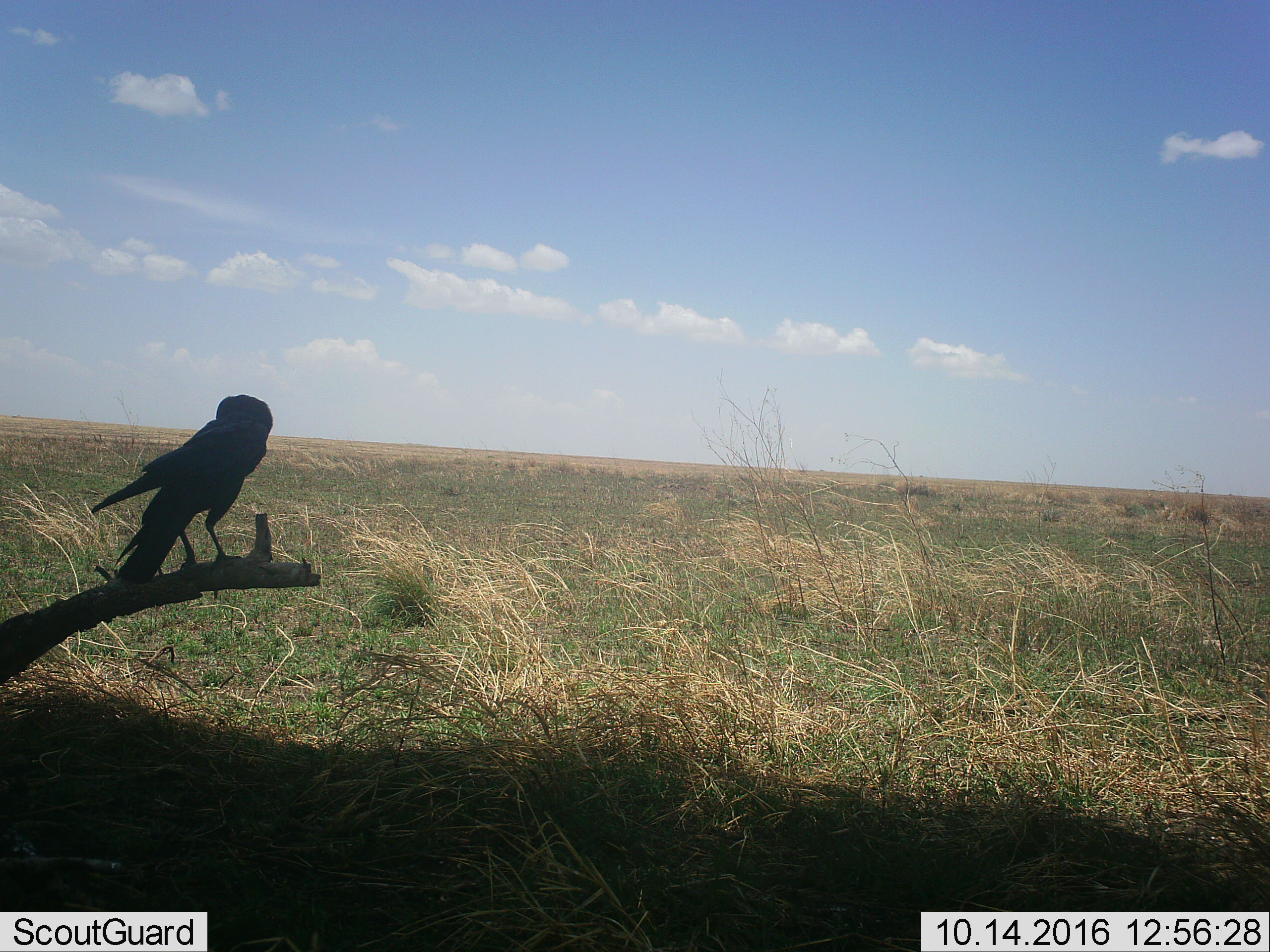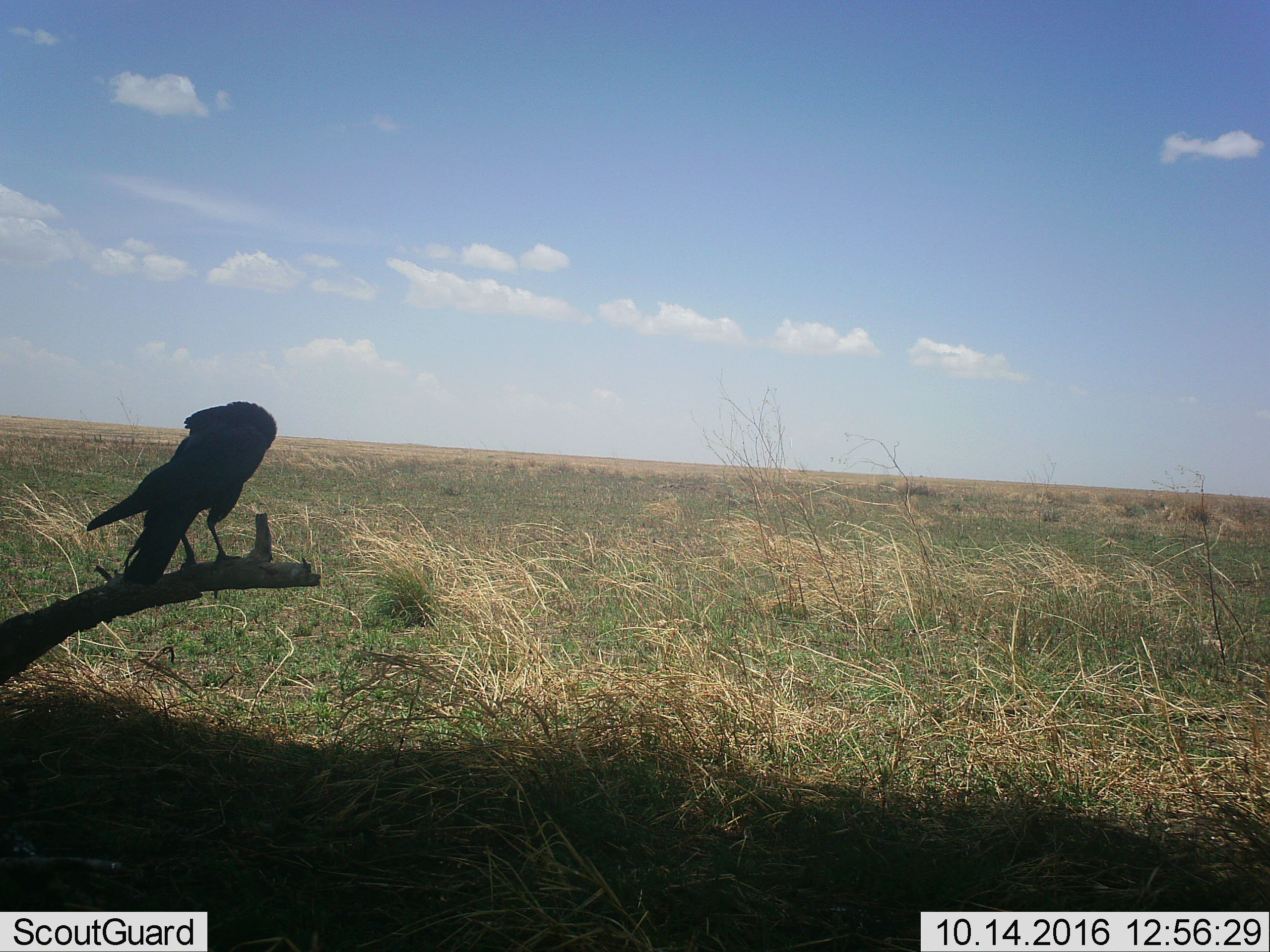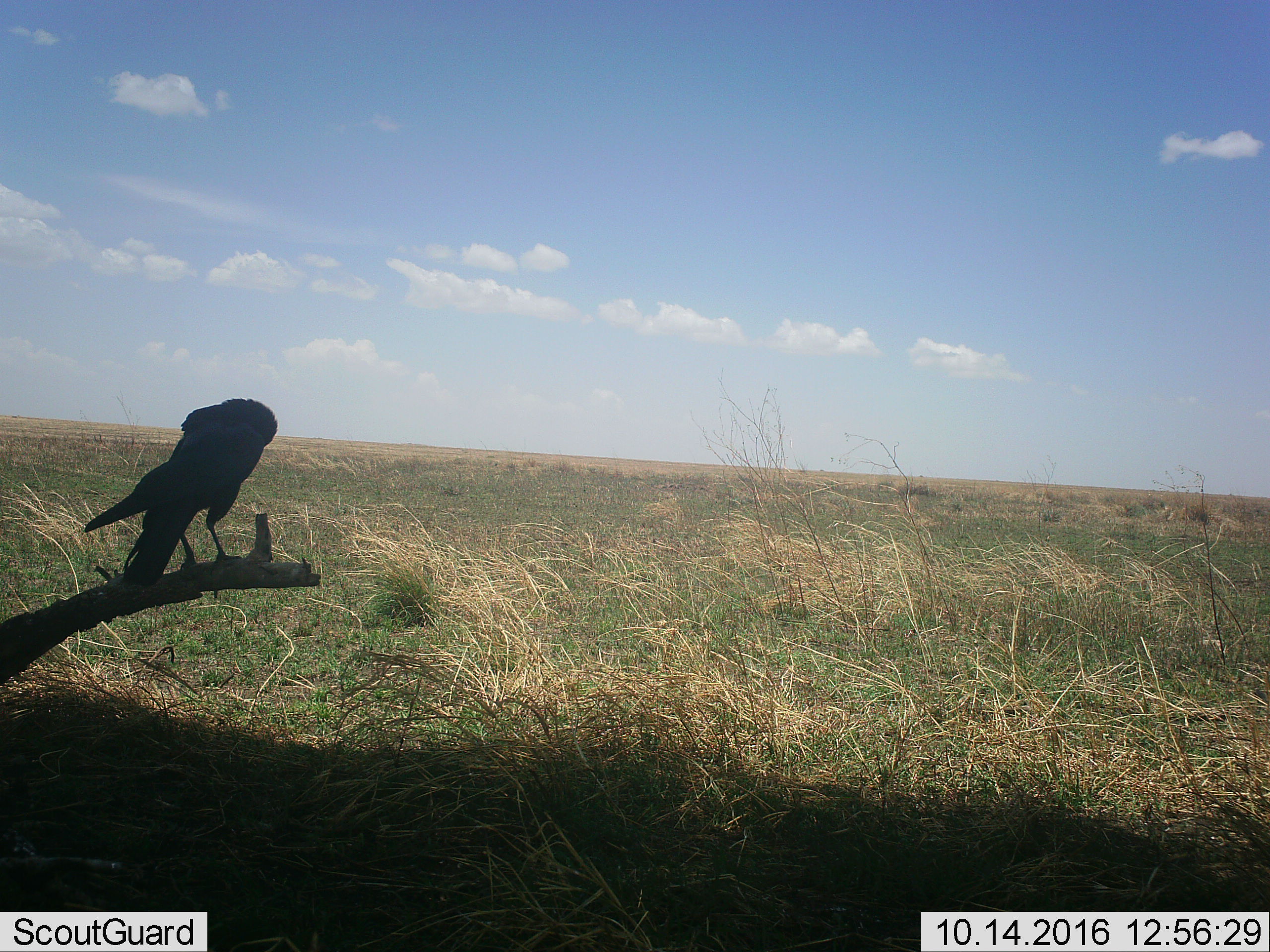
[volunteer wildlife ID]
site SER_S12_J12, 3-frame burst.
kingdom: Animalia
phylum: Chordata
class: Aves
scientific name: Aves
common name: bird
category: birdother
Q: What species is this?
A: Birdother (bird) (Aves).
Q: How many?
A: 1.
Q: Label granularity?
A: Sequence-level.